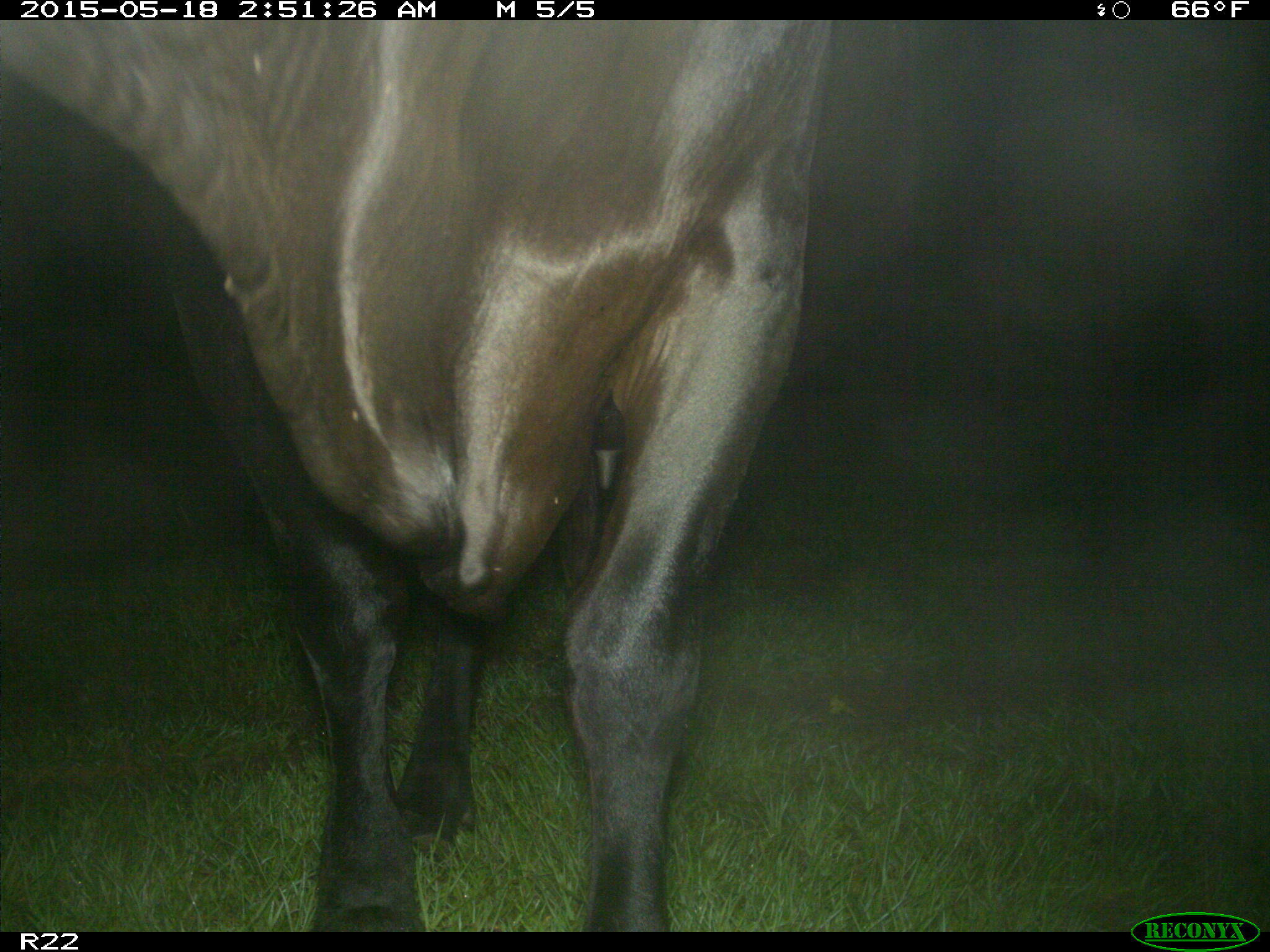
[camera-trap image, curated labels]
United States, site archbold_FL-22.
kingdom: Animalia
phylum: Chordata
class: Mammalia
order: Artiodactyla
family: Bovidae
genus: Bos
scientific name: Bos taurus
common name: domestic cow